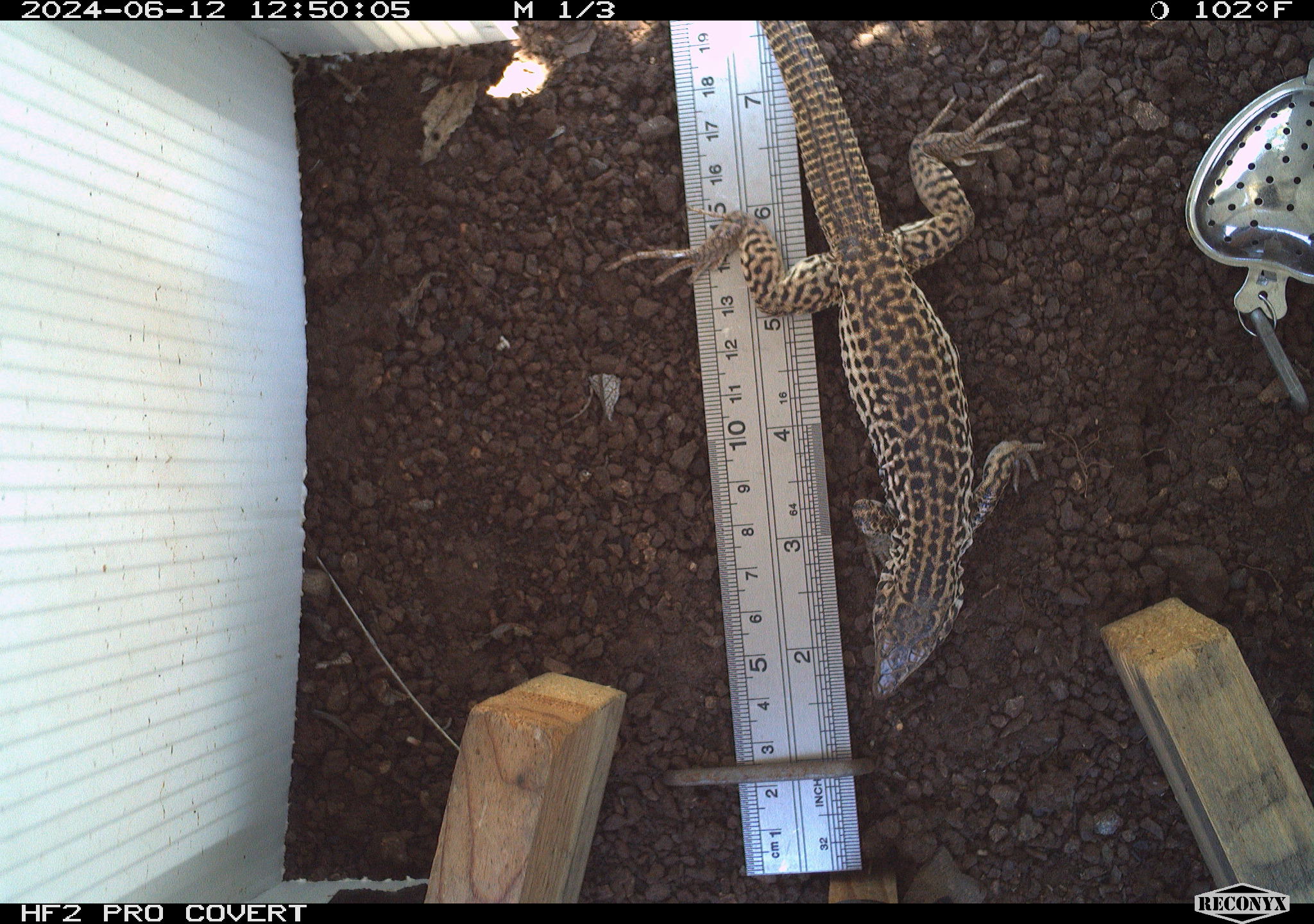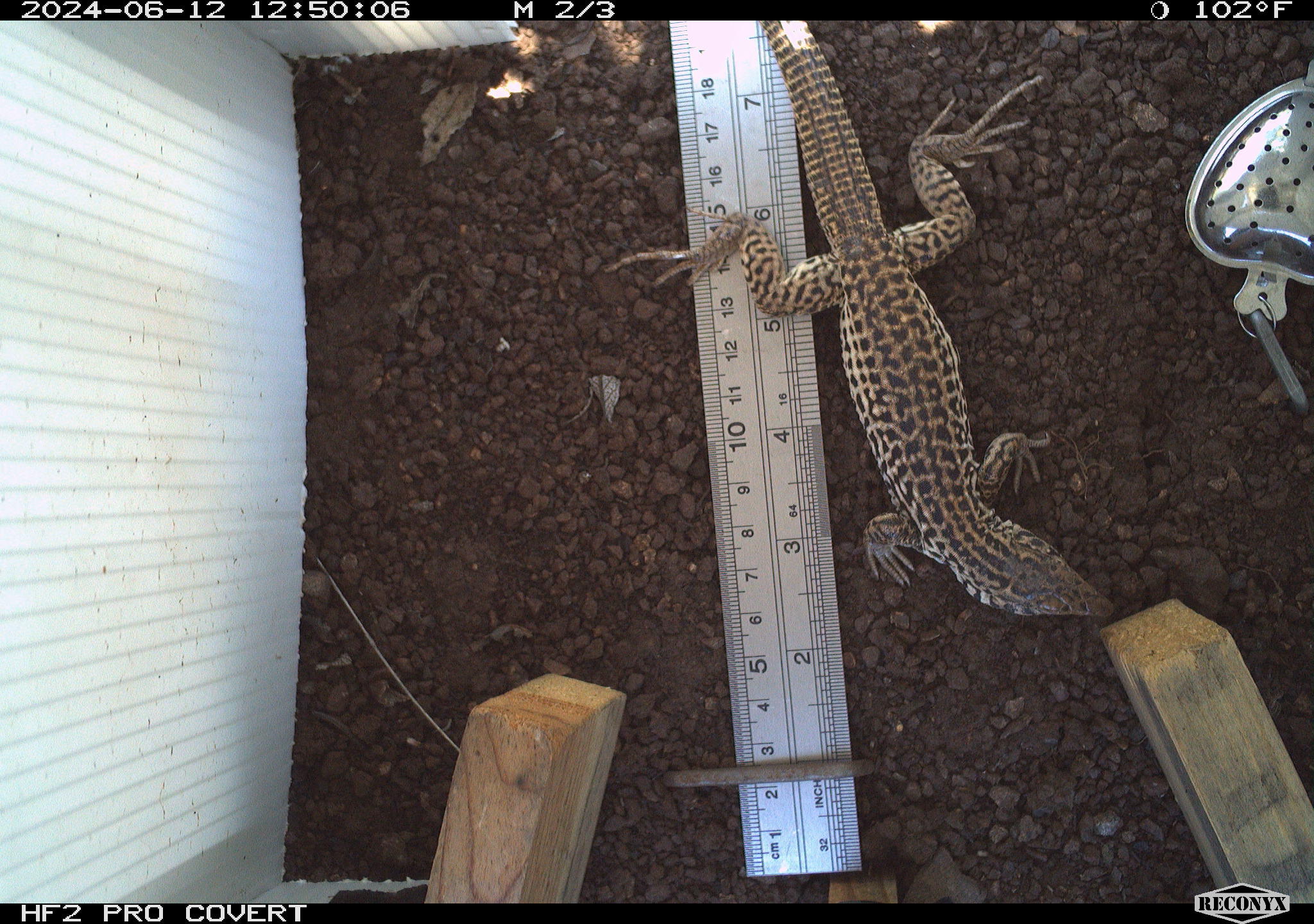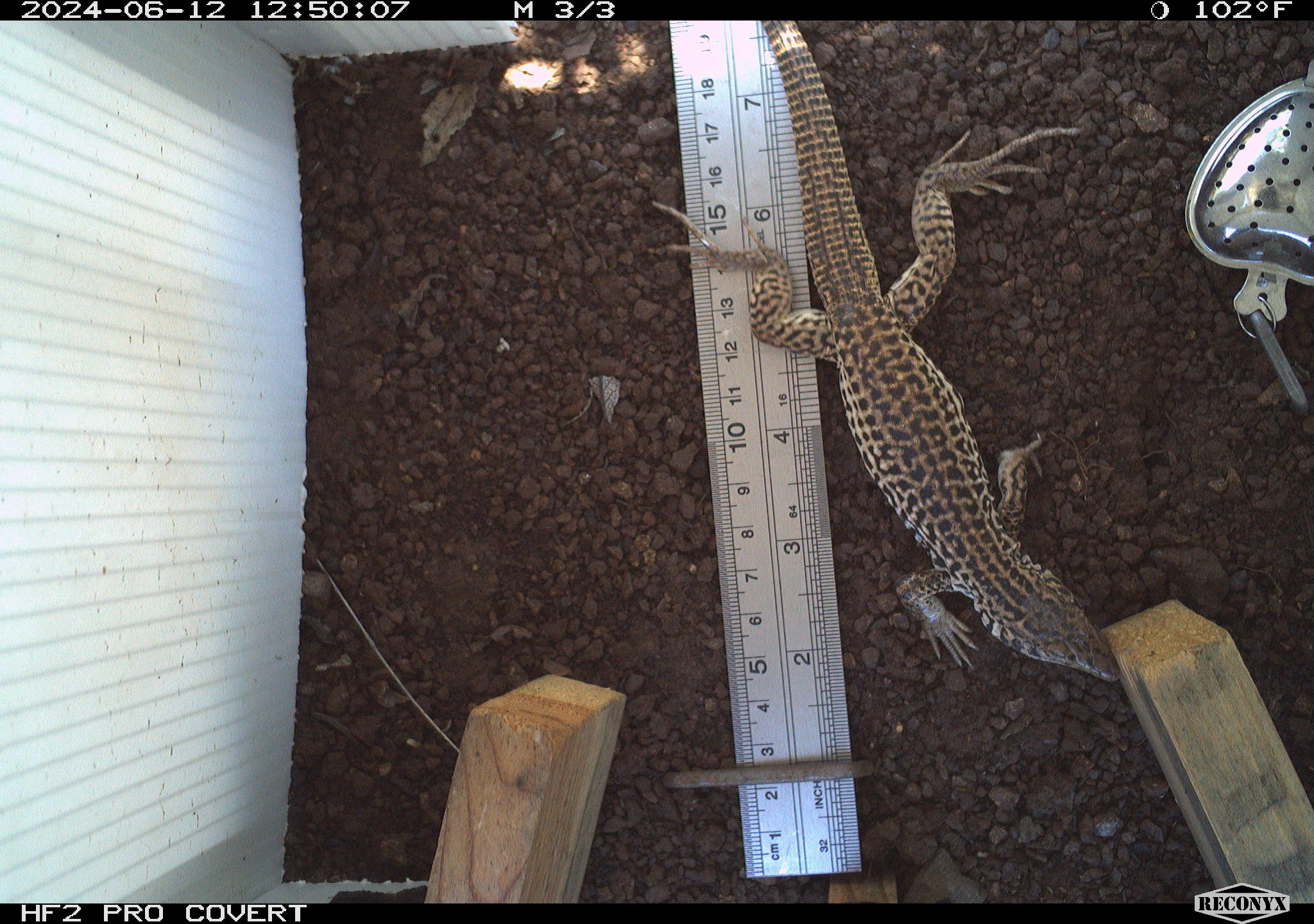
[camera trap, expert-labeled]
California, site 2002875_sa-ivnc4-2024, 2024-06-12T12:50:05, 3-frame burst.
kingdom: Animalia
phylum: Chordata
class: Reptilia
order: Squamata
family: Teiidae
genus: Aspidoscelis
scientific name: Aspidoscelis tigris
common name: western whiptail